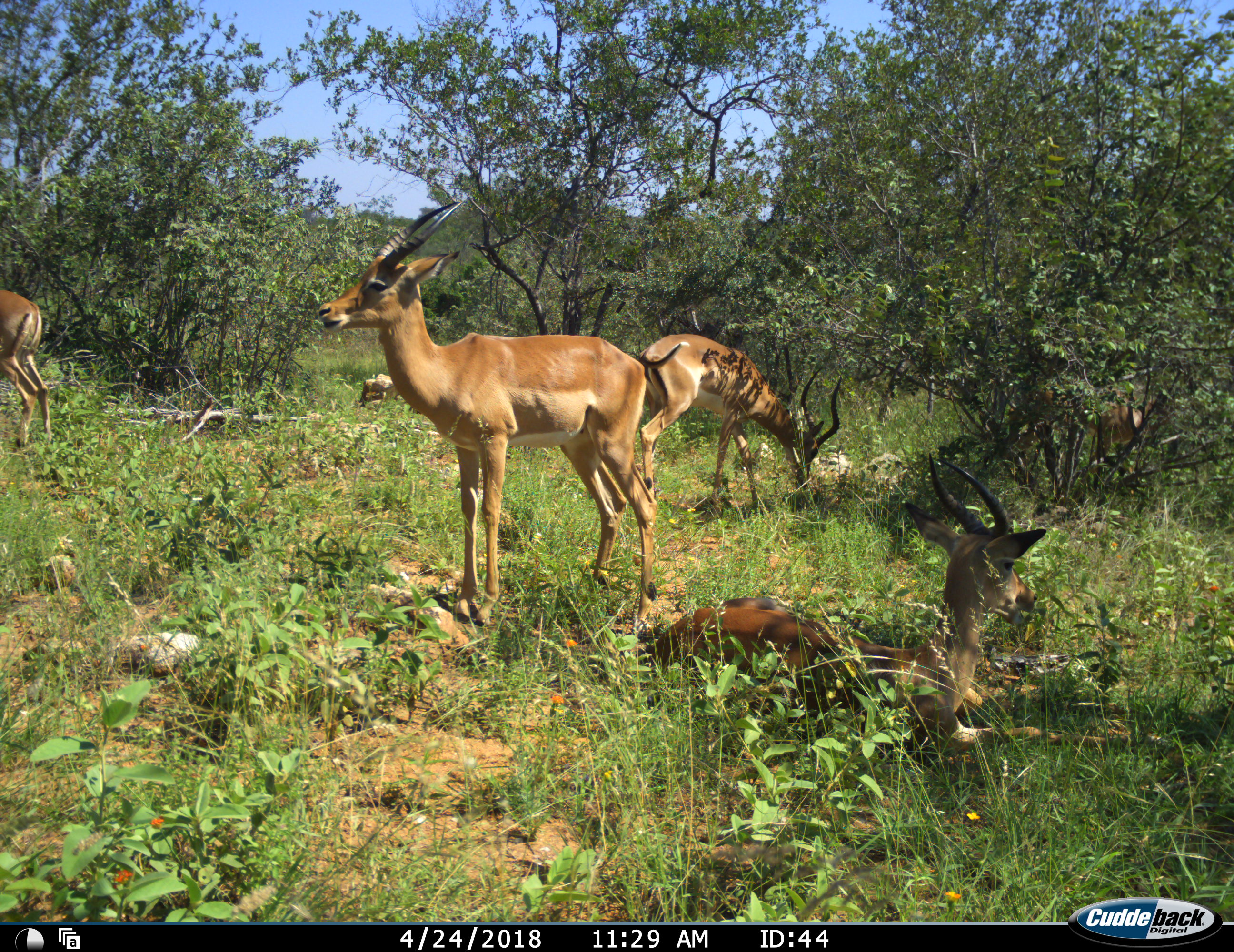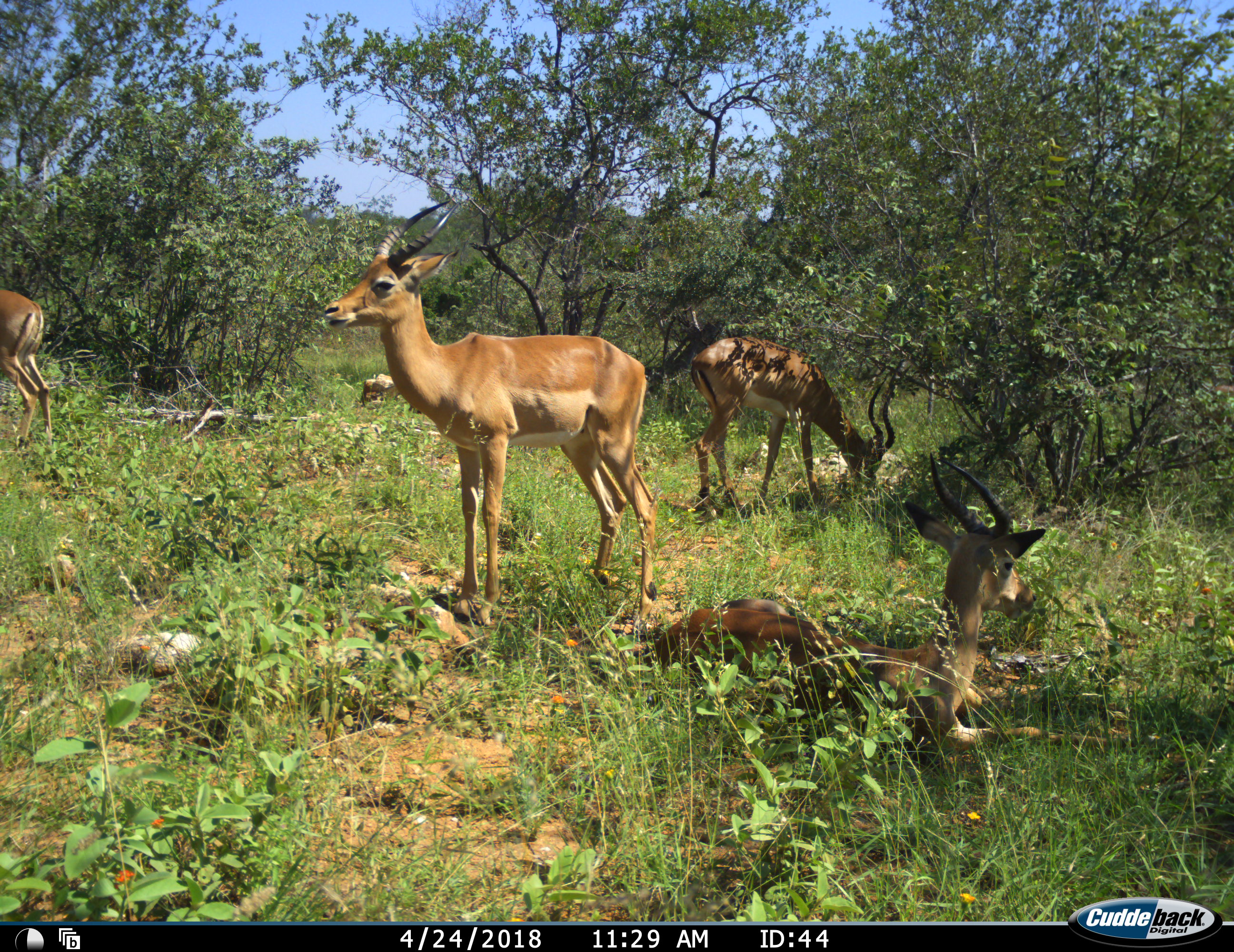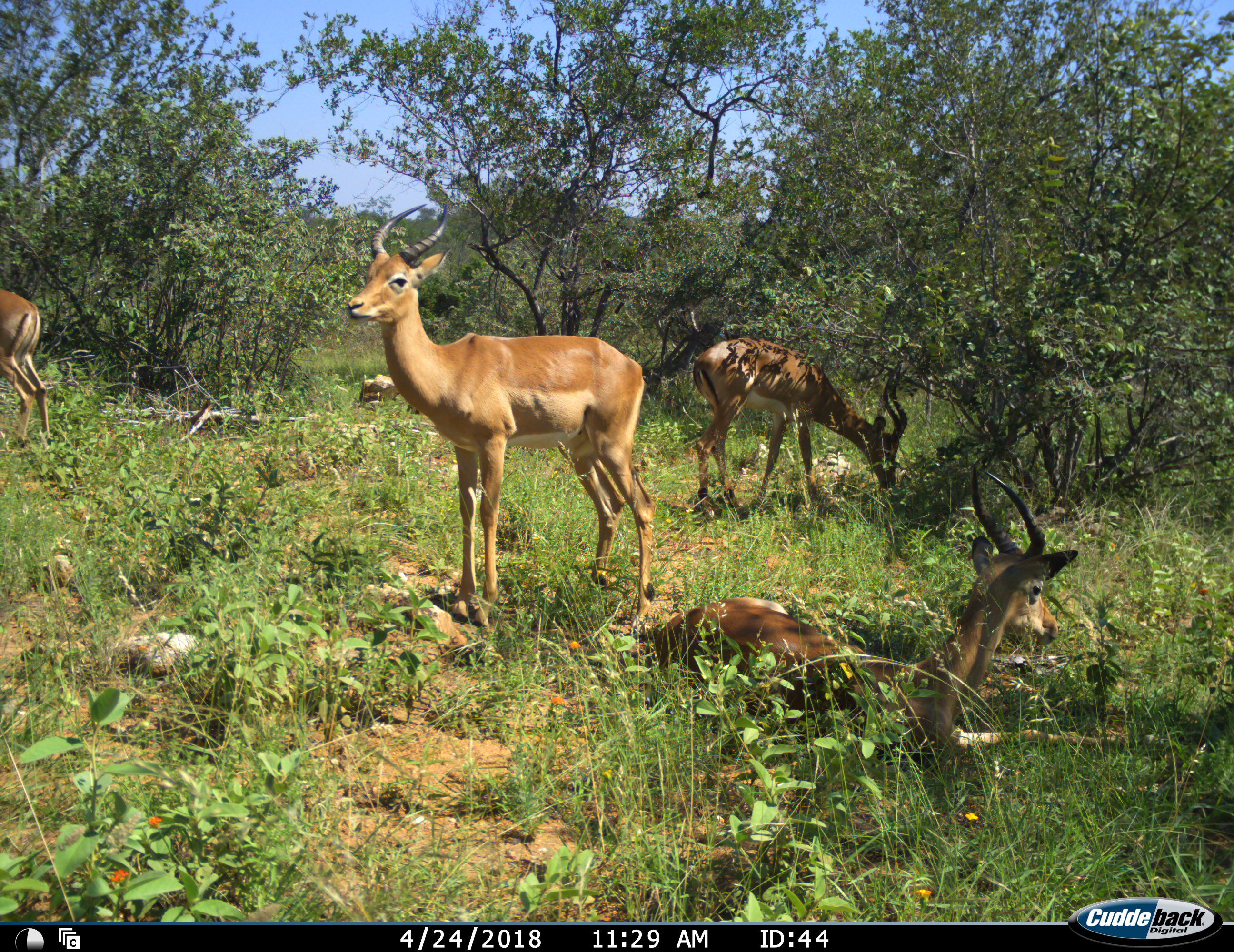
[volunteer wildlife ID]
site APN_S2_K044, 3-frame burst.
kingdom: Animalia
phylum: Chordata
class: Mammalia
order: Artiodactyla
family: Bovidae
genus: Aepyceros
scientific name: Aepyceros melampus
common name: impala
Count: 5.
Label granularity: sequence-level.